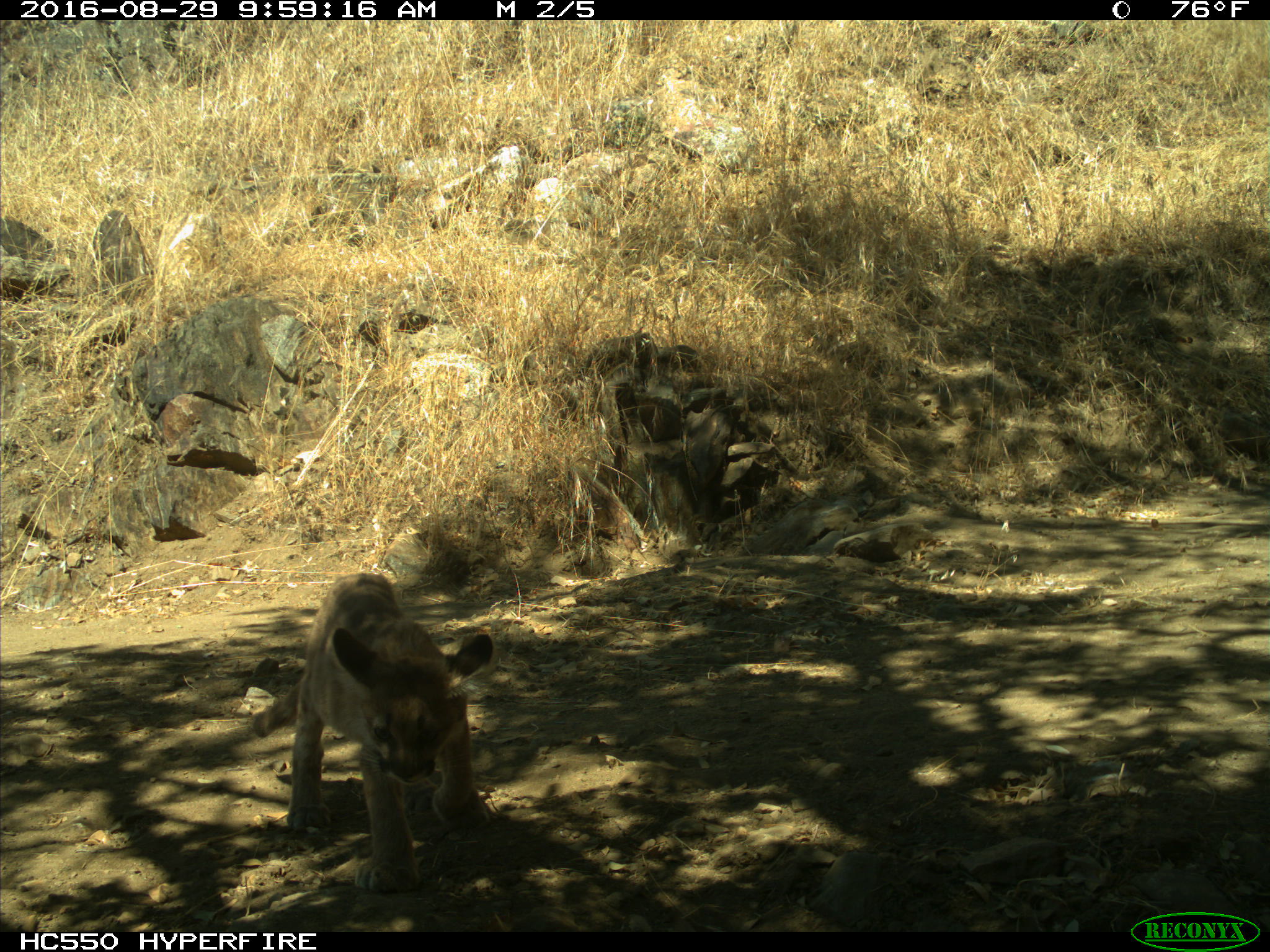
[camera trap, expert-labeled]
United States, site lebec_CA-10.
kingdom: Animalia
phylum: Chordata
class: Mammalia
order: Carnivora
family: Felidae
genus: Puma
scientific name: Puma concolor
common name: mountain lion